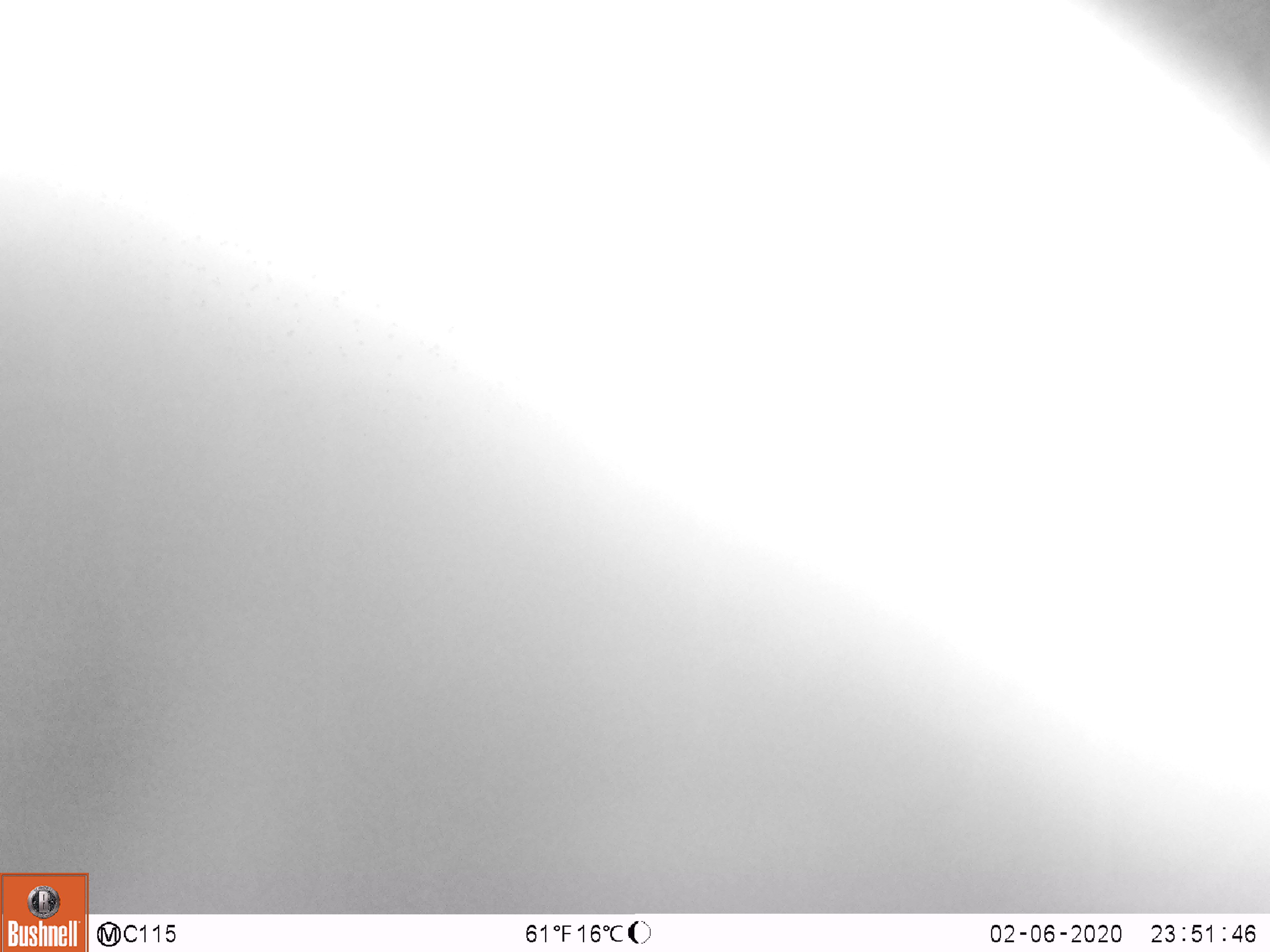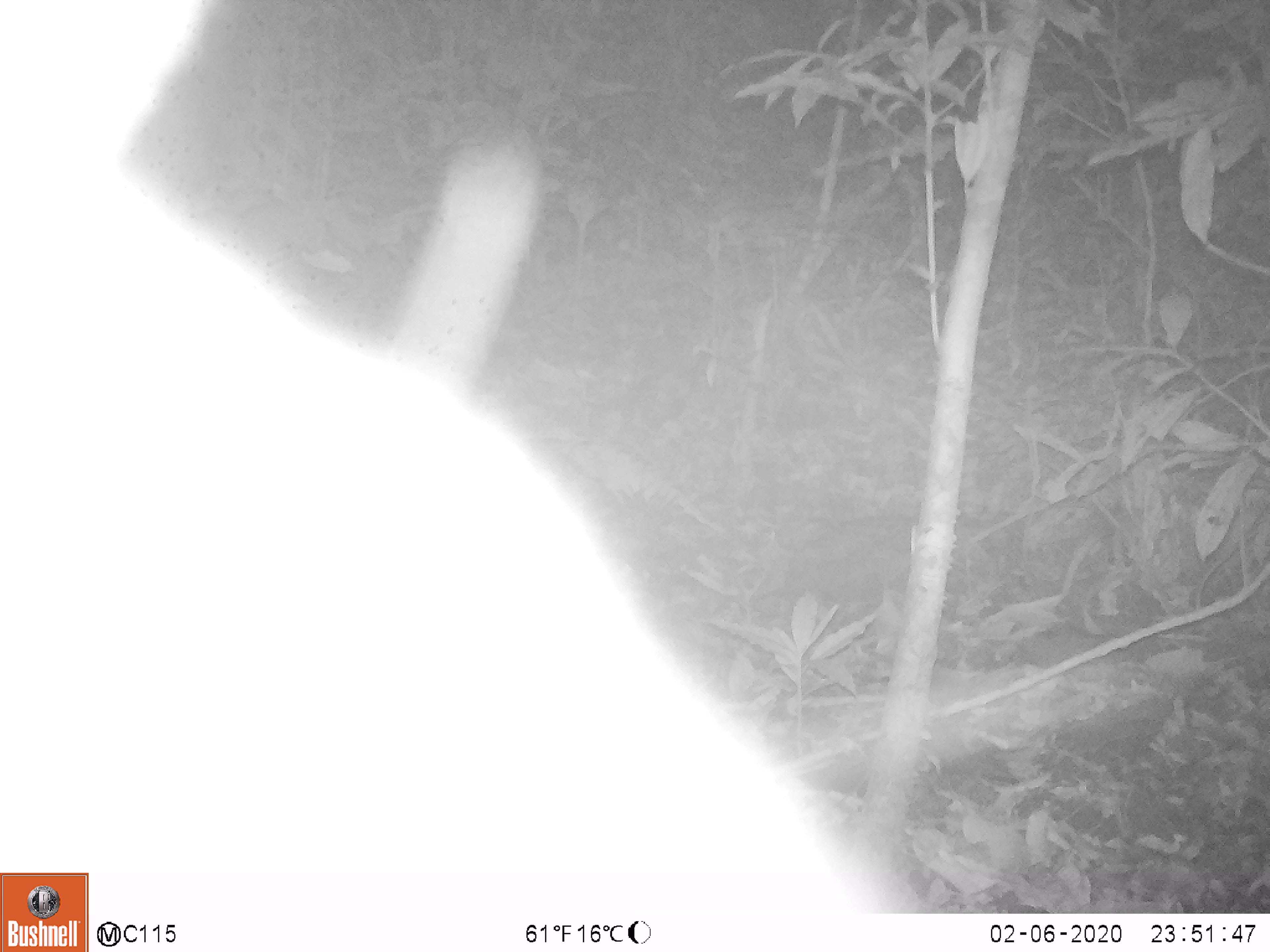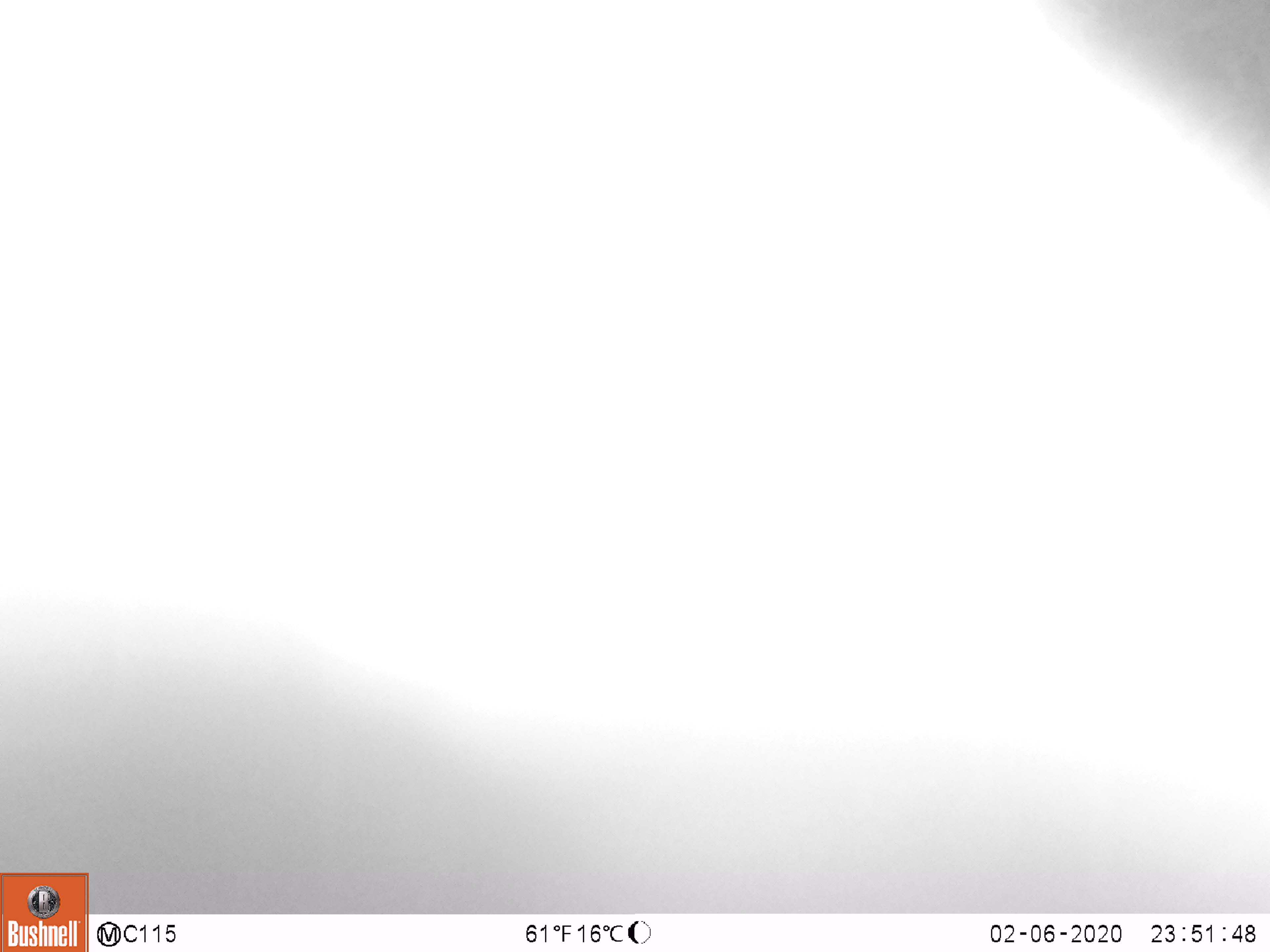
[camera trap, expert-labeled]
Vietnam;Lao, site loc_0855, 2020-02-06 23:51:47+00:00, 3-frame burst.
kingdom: Animalia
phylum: Chordata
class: Mammalia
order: Artiodactyla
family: Bovidae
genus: Capricornis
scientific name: Capricornis sumatraensis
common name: chinese serow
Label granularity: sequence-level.